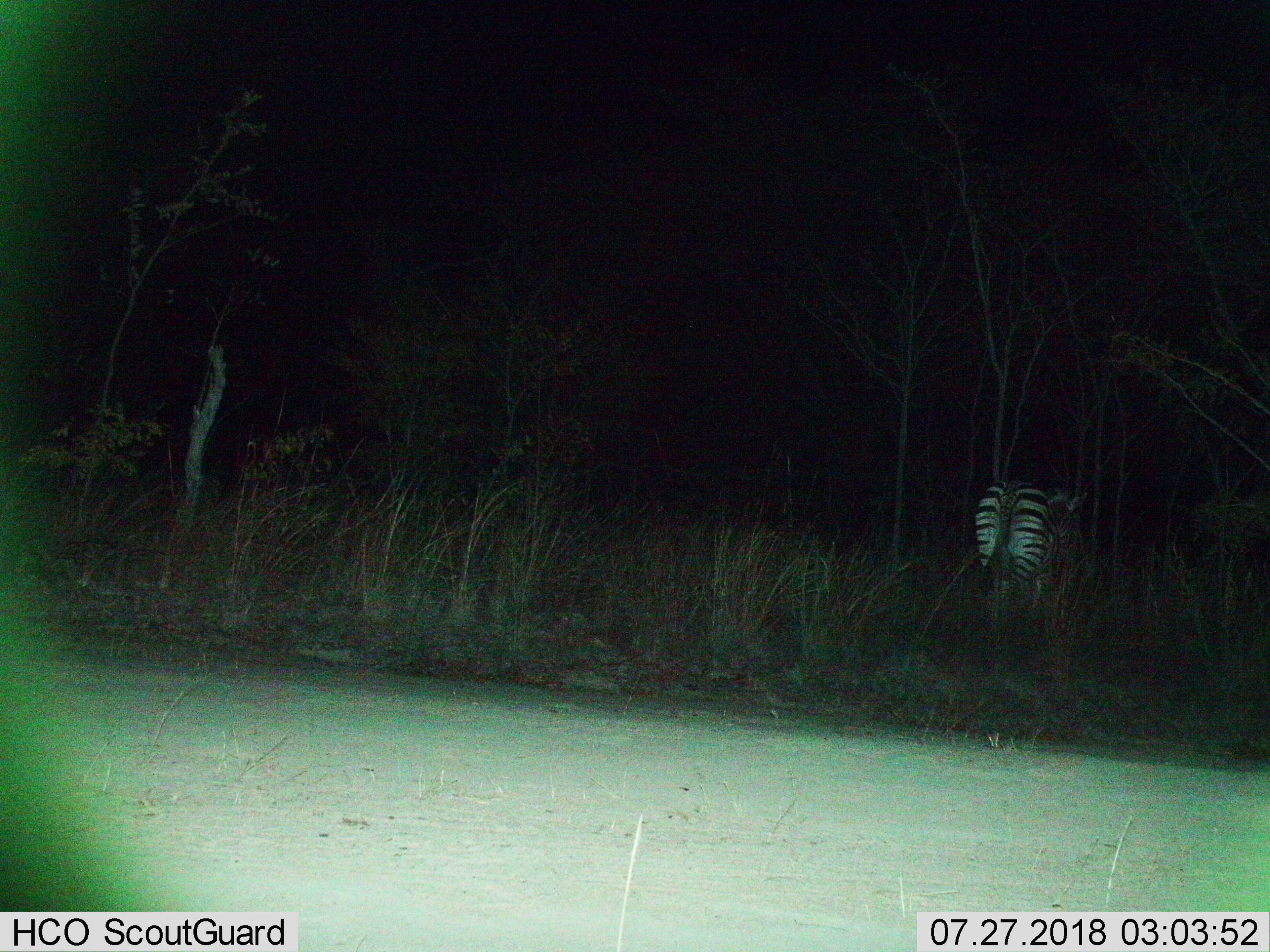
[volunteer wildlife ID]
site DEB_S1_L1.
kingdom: Animalia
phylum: Chordata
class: Mammalia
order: Perissodactyla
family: Equidae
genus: Equus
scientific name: Equus quagga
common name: plains zebra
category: zebraplains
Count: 1.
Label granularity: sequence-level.